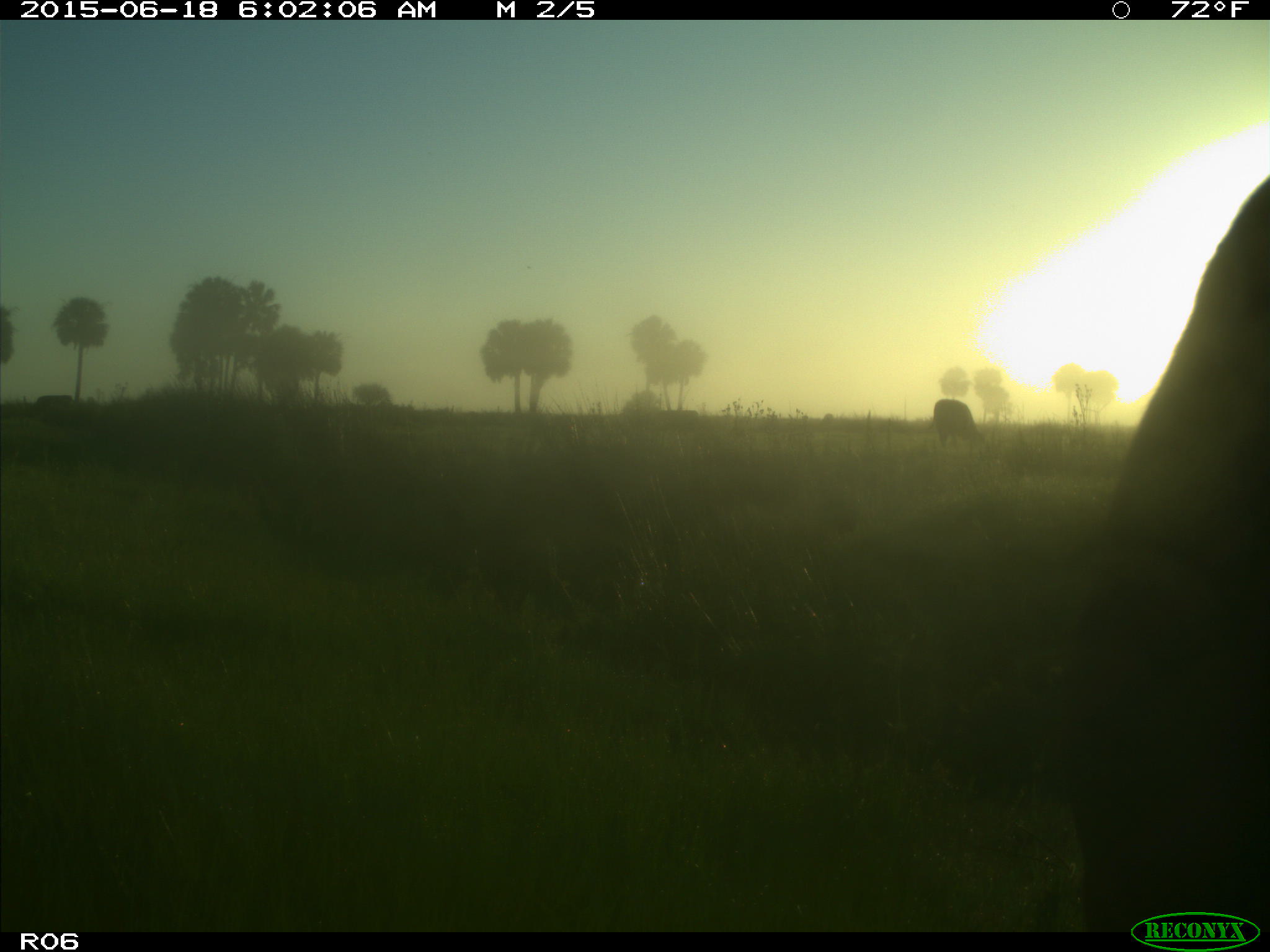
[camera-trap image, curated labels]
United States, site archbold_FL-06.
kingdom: Animalia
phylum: Chordata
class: Mammalia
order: Artiodactyla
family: Bovidae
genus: Bos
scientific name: Bos taurus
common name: domestic cow